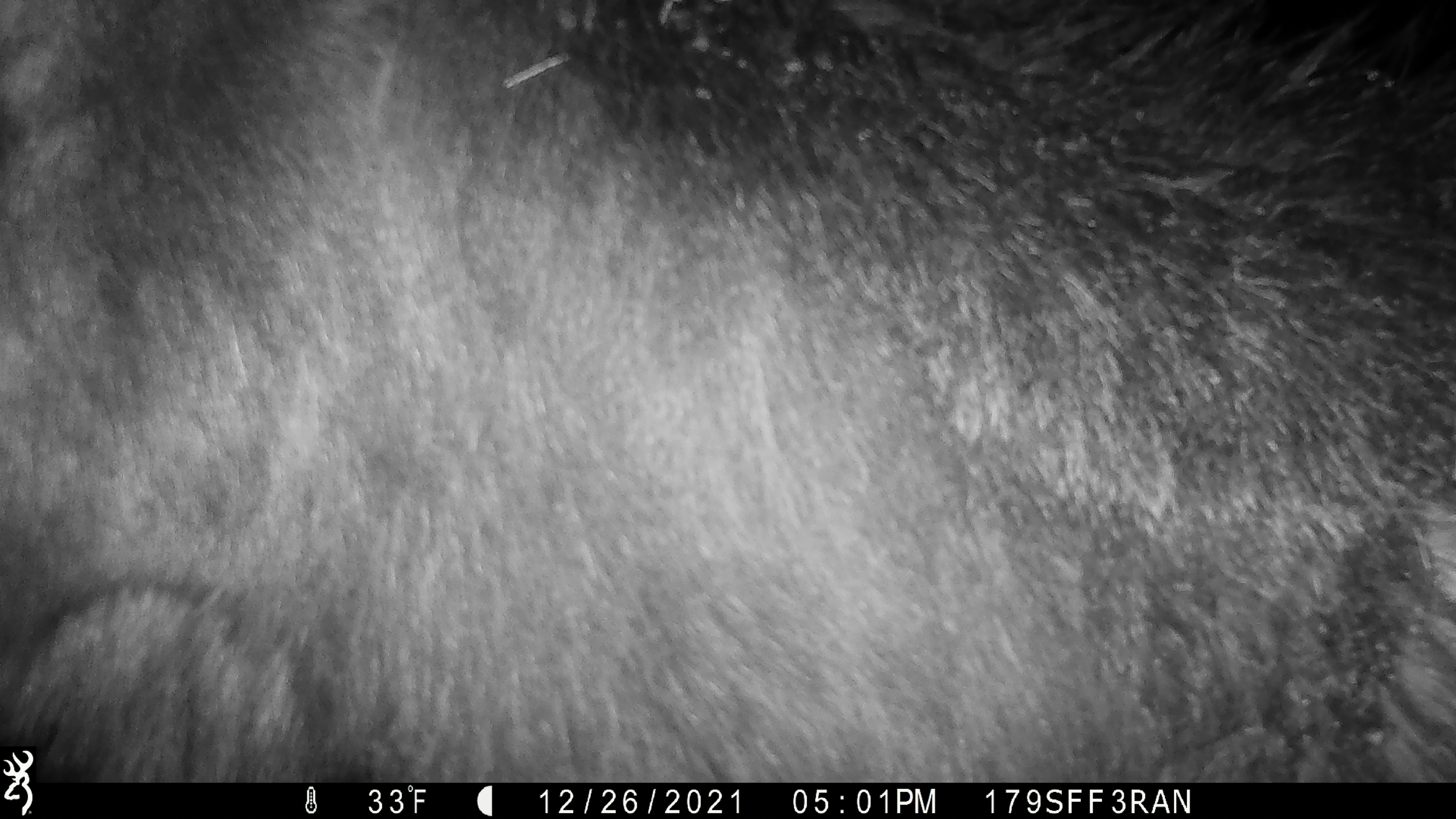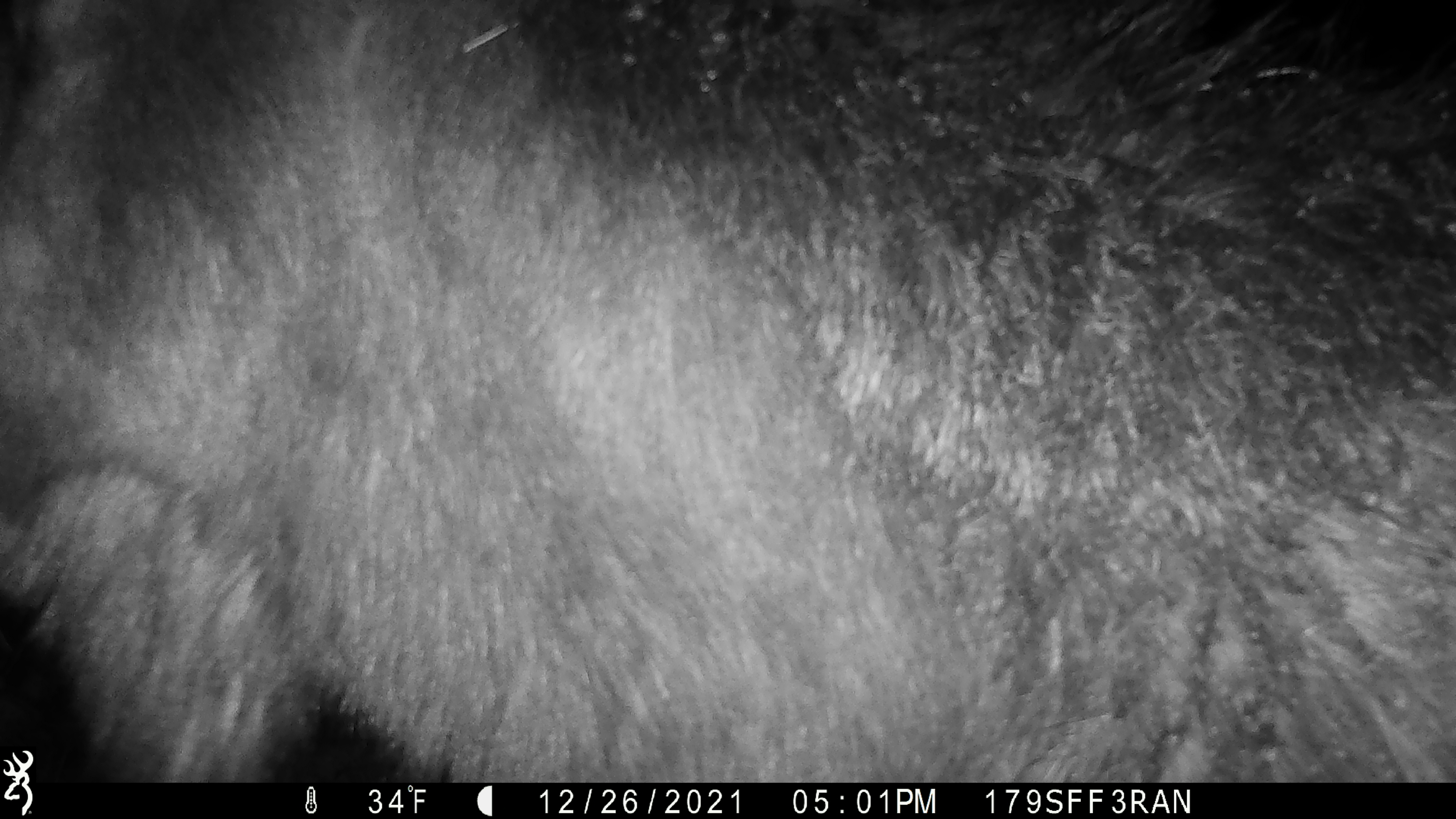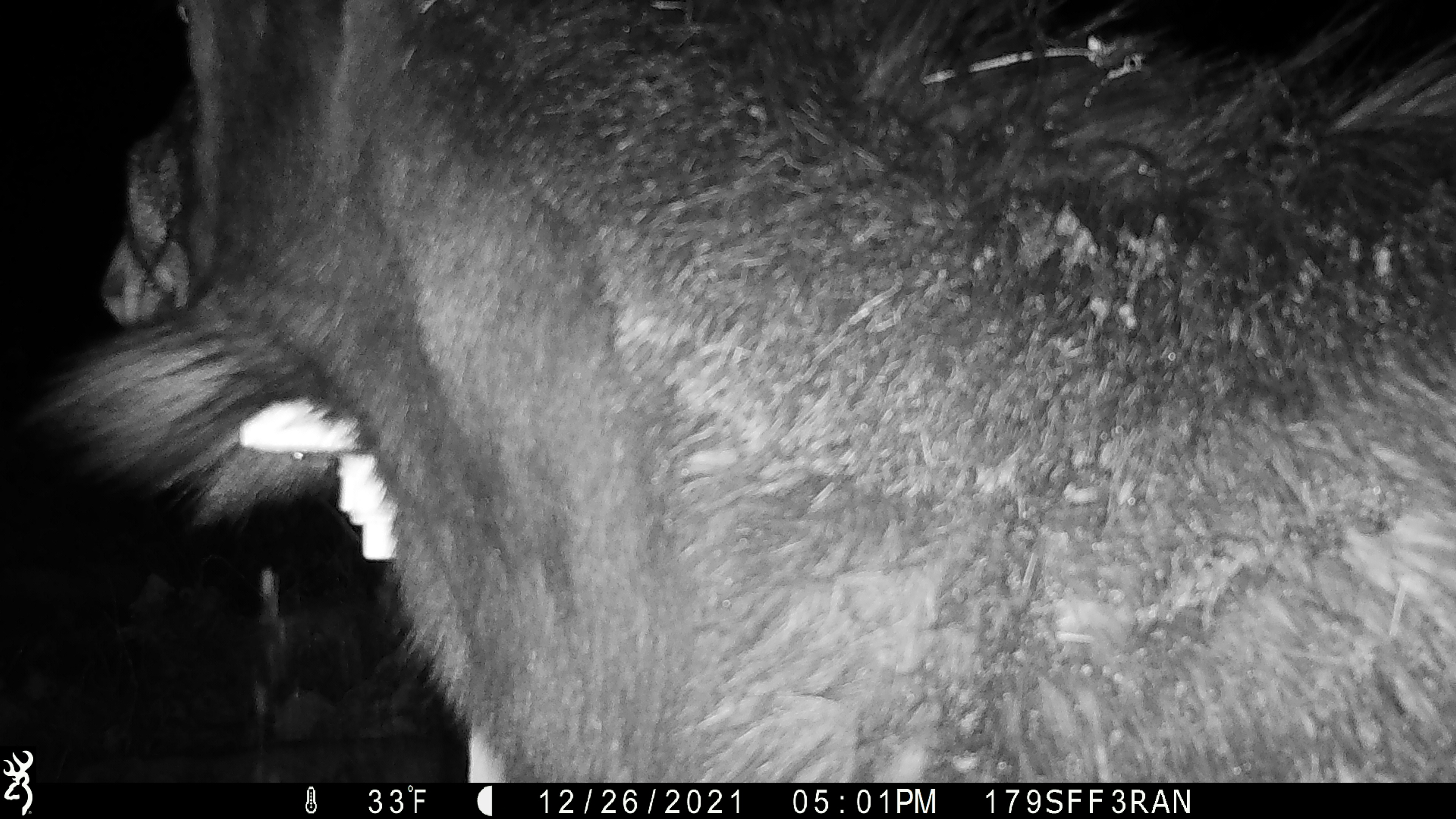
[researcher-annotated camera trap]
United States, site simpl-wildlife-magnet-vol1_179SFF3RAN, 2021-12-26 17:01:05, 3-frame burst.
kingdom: Animalia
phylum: Chordata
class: Mammalia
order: Artiodactyla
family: Cervidae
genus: Alces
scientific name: Alces alces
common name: moose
Moose (Alces alces).